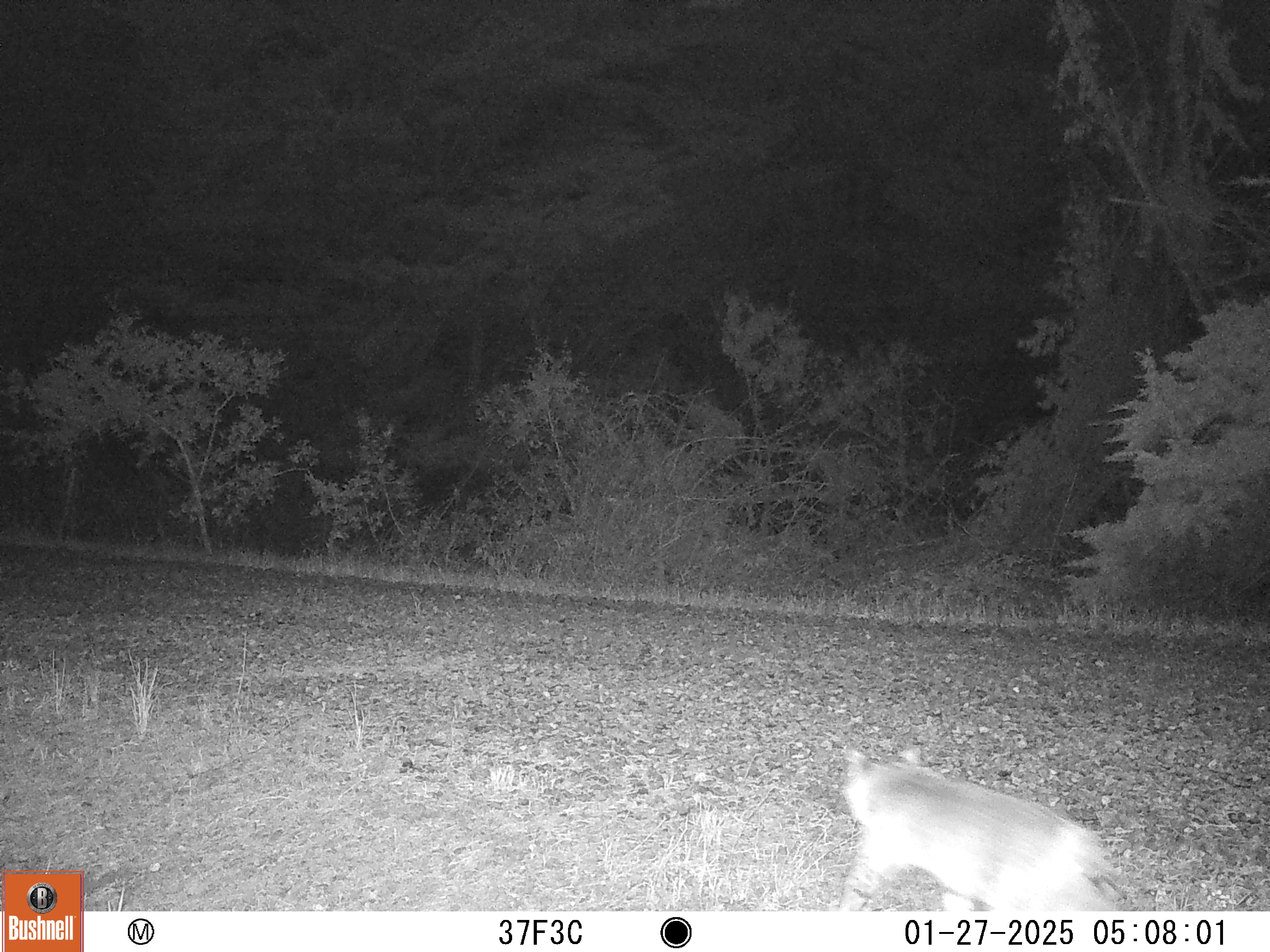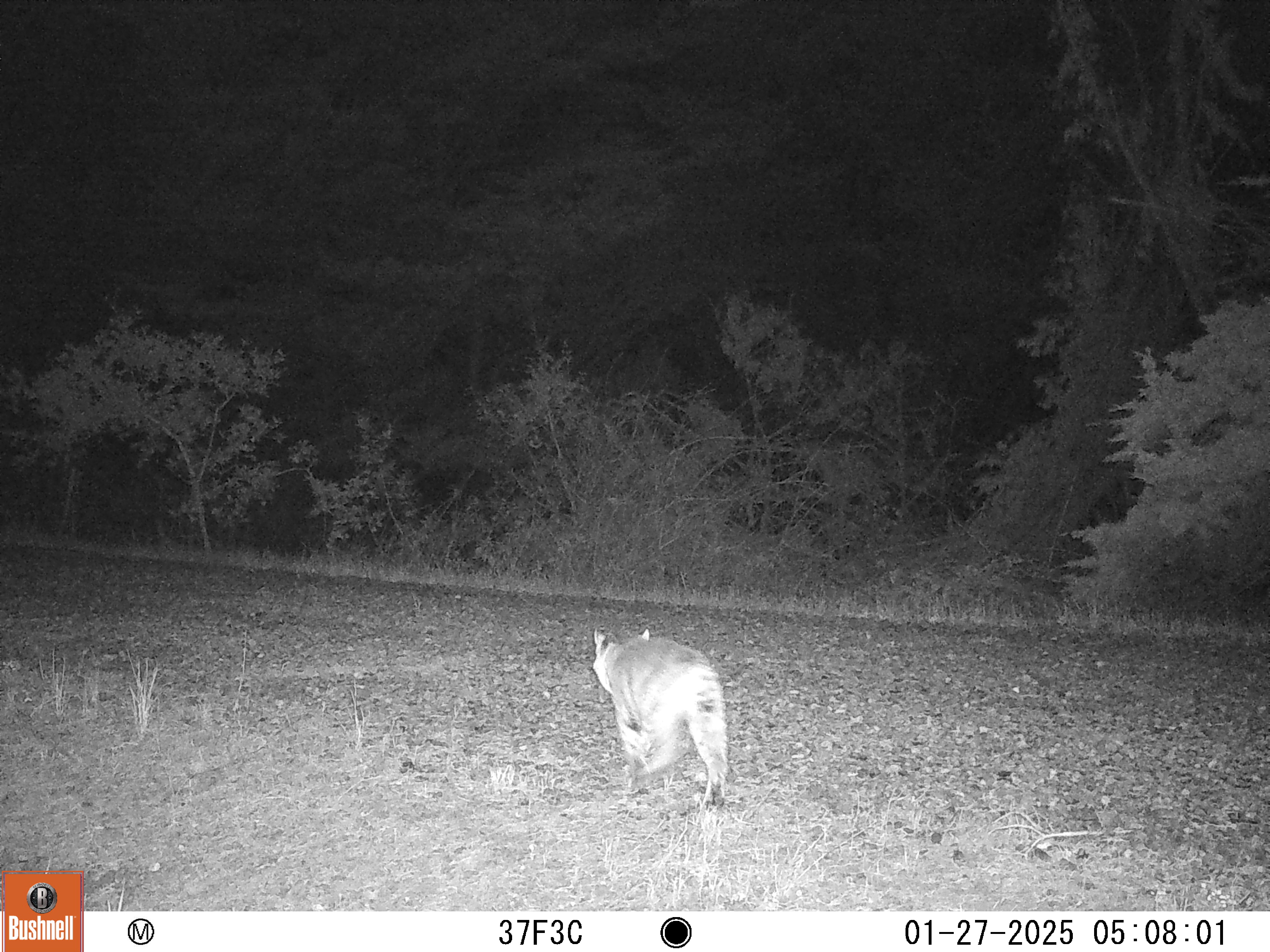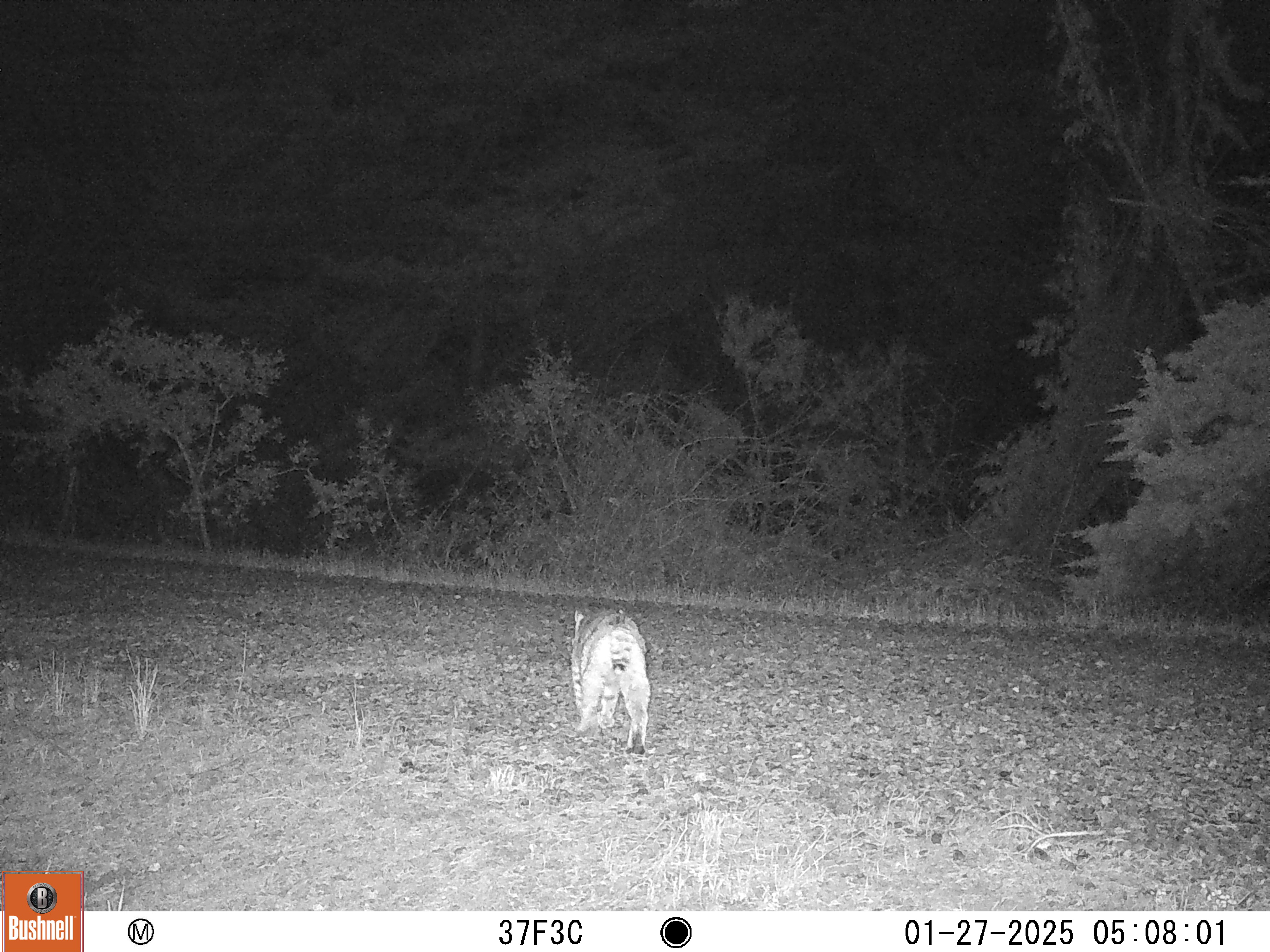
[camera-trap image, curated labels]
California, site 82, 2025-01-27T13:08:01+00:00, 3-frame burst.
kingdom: Animalia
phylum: Chordata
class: Mammalia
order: Carnivora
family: Felidae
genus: Lynx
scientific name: Lynx rufus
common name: bobcat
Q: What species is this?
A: Bobcat (Lynx rufus).